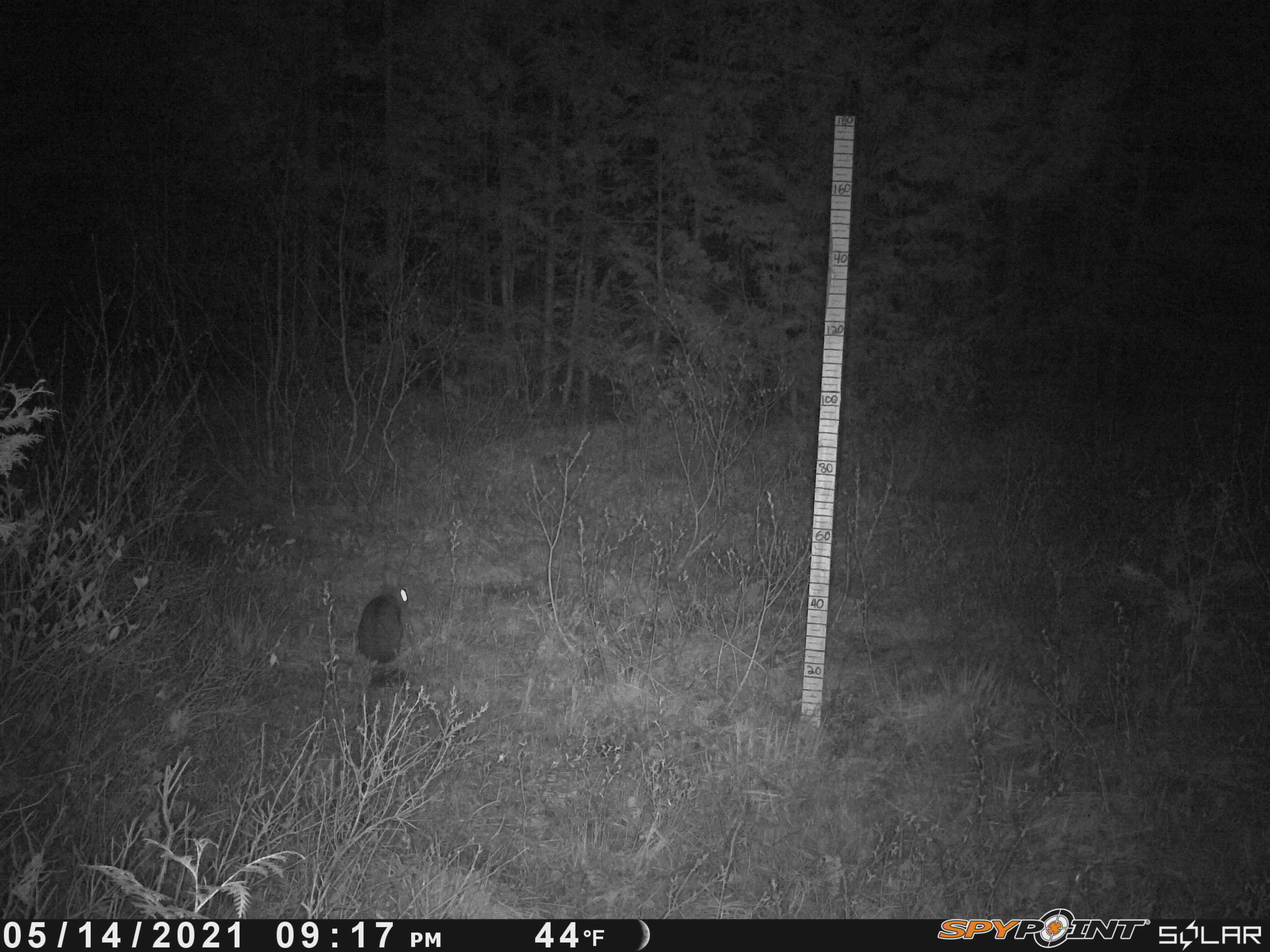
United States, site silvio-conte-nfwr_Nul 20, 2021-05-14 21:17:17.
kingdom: Animalia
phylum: Chordata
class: Mammalia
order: Lagomorpha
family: Leporidae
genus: Lepus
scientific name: Lepus americanus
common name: snowshoe hare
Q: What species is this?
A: Snowshoe hare (Lepus americanus).